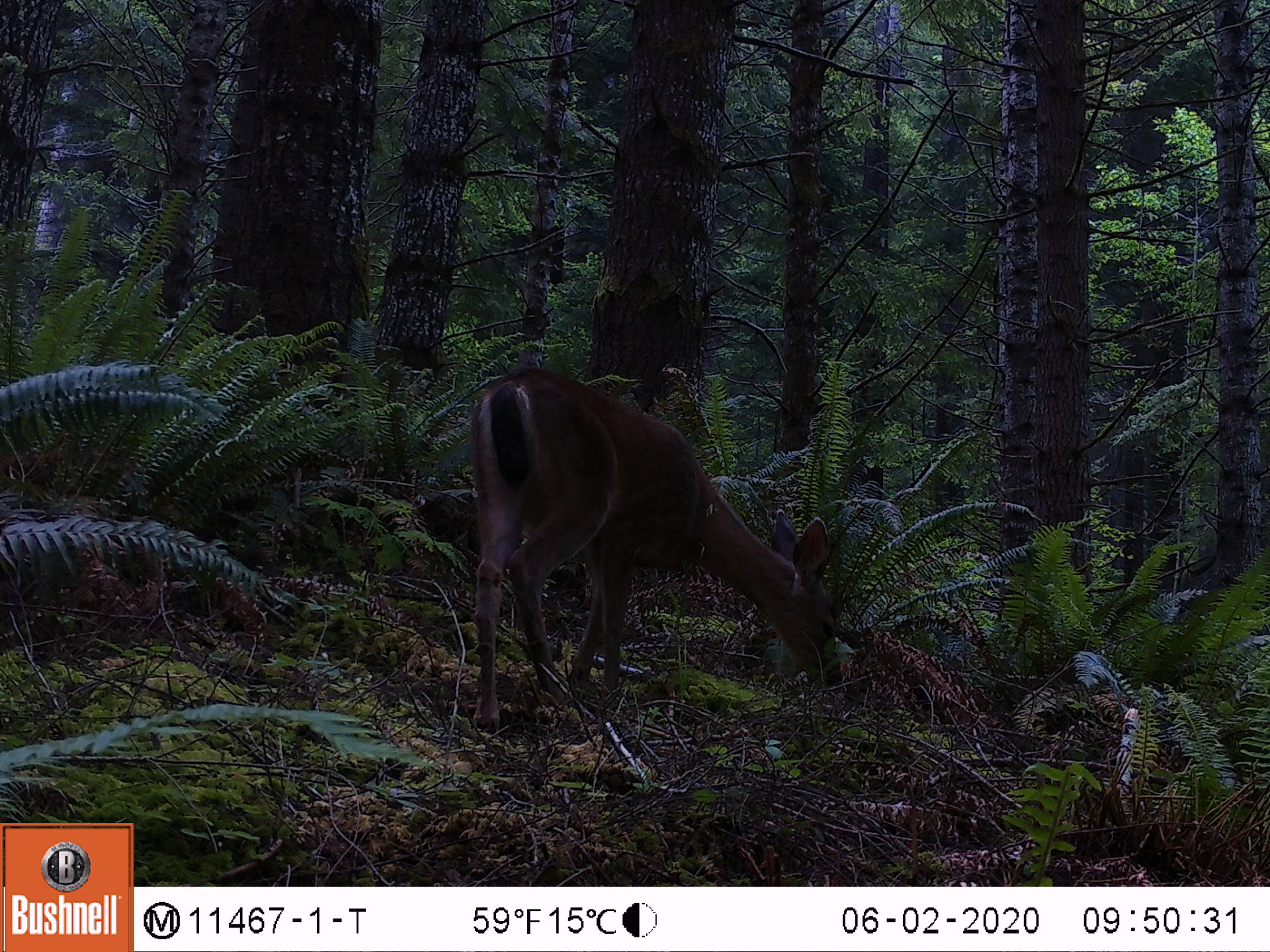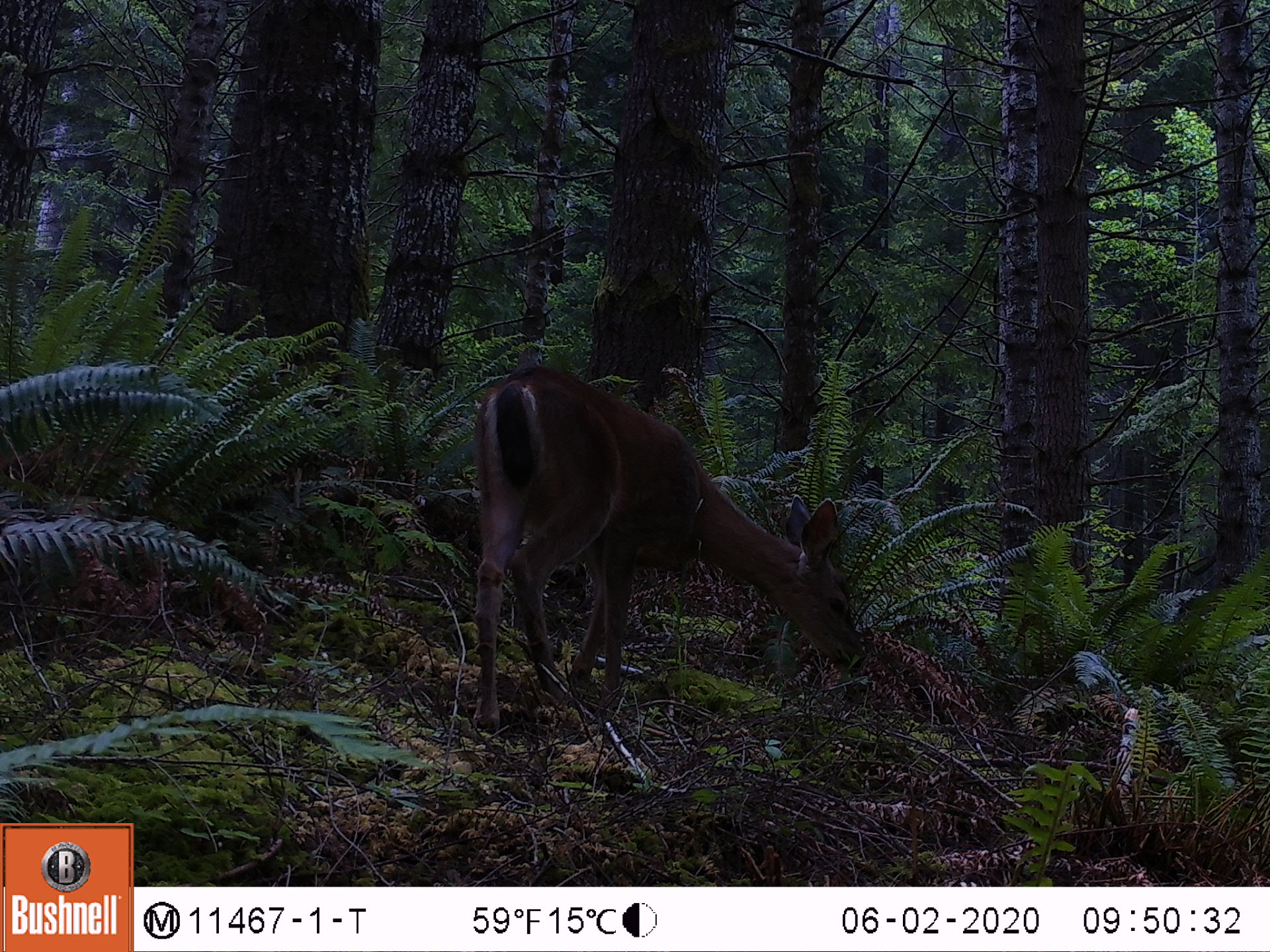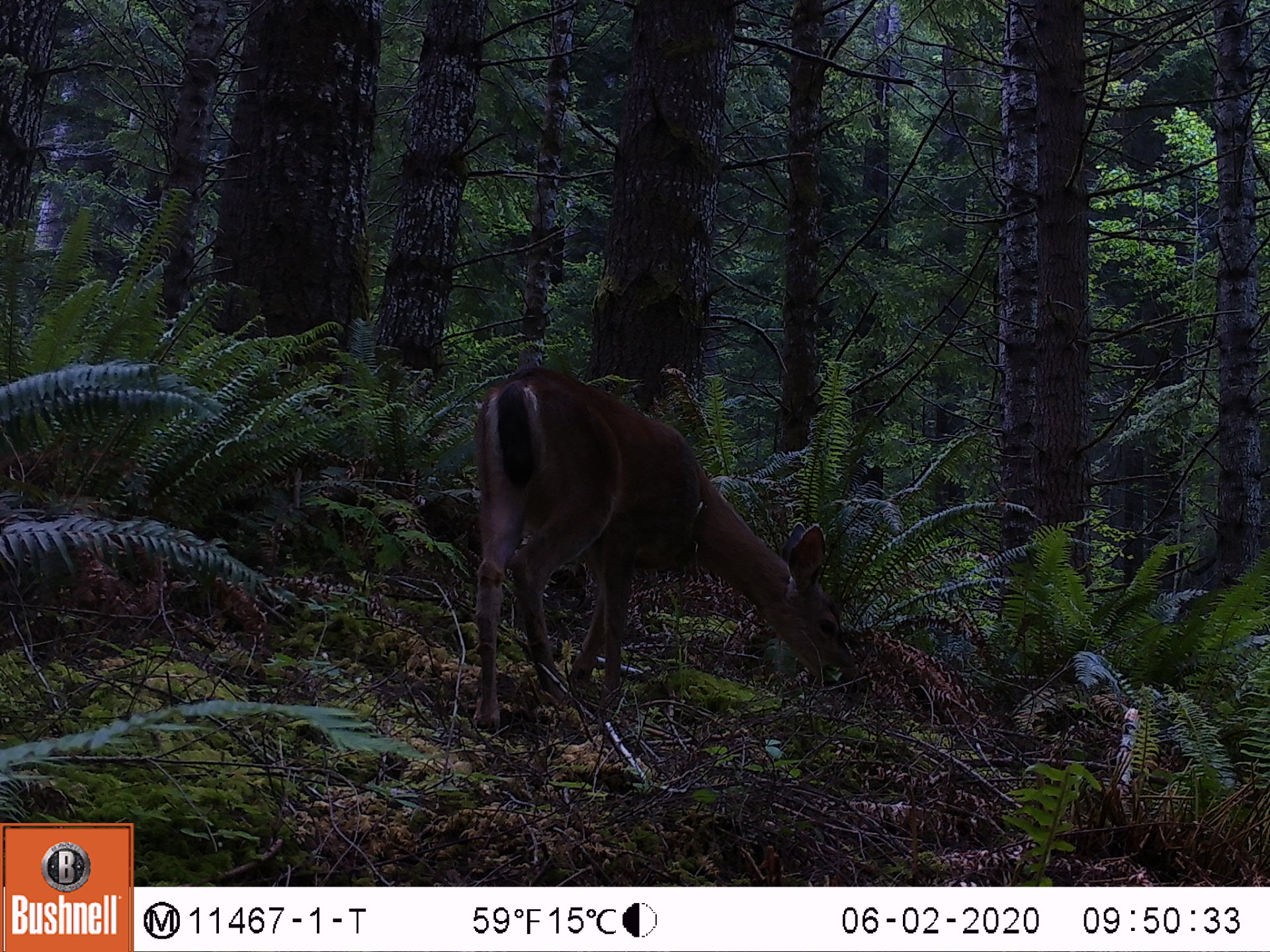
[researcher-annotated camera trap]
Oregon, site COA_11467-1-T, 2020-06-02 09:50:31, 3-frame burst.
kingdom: Animalia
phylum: Chordata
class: Mammalia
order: Artiodactyla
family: Cervidae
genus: Odocoileus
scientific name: Odocoileus hemionus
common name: black-tailed deer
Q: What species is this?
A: Black-tailed deer (Odocoileus hemionus).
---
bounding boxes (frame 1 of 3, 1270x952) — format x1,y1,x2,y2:
black-tailed deer: 459,351,858,741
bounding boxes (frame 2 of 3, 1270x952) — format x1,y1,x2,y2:
black-tailed deer: 461,353,867,752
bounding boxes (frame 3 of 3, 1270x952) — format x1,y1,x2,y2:
black-tailed deer: 466,362,849,748